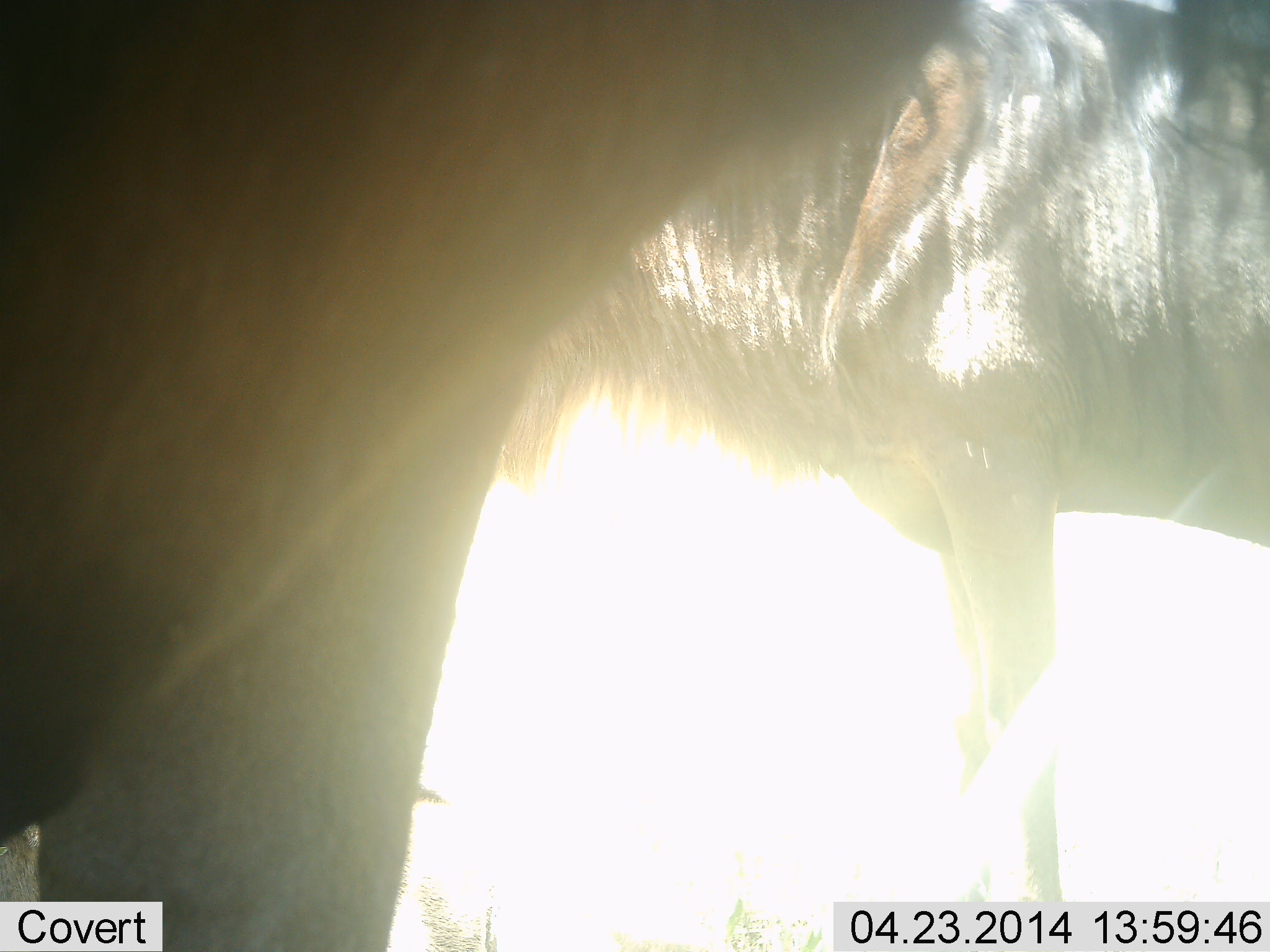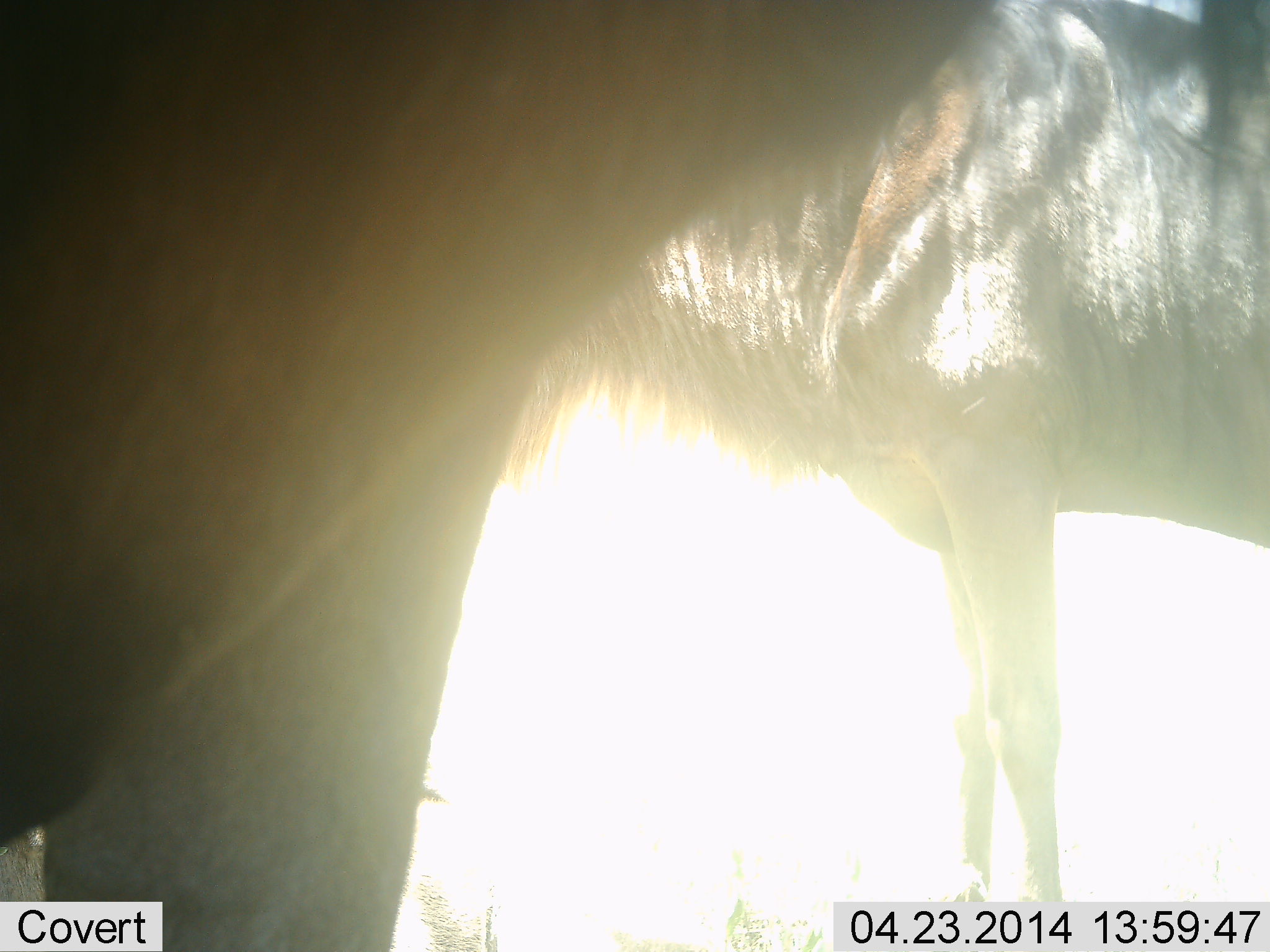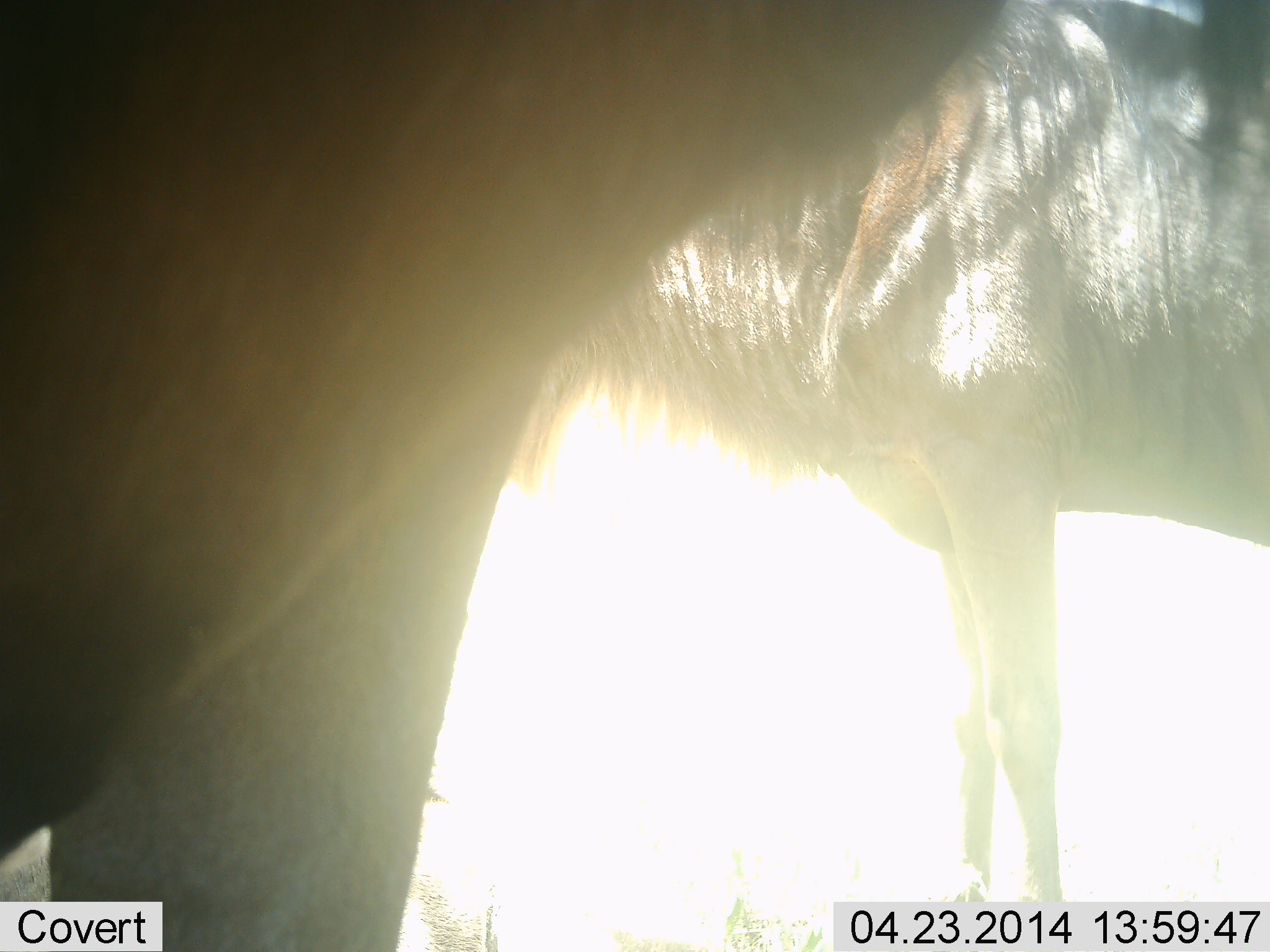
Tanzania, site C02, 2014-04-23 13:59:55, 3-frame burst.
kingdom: Animalia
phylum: Chordata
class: Mammalia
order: Artiodactyla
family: Bovidae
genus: Connochaetes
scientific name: Connochaetes taurinus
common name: blue wildebeest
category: wildebeest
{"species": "wildebeest (blue wildebeest) (Connochaetes taurinus)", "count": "2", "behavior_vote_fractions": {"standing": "100%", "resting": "0%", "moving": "0%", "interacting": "0%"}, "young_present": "0%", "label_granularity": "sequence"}